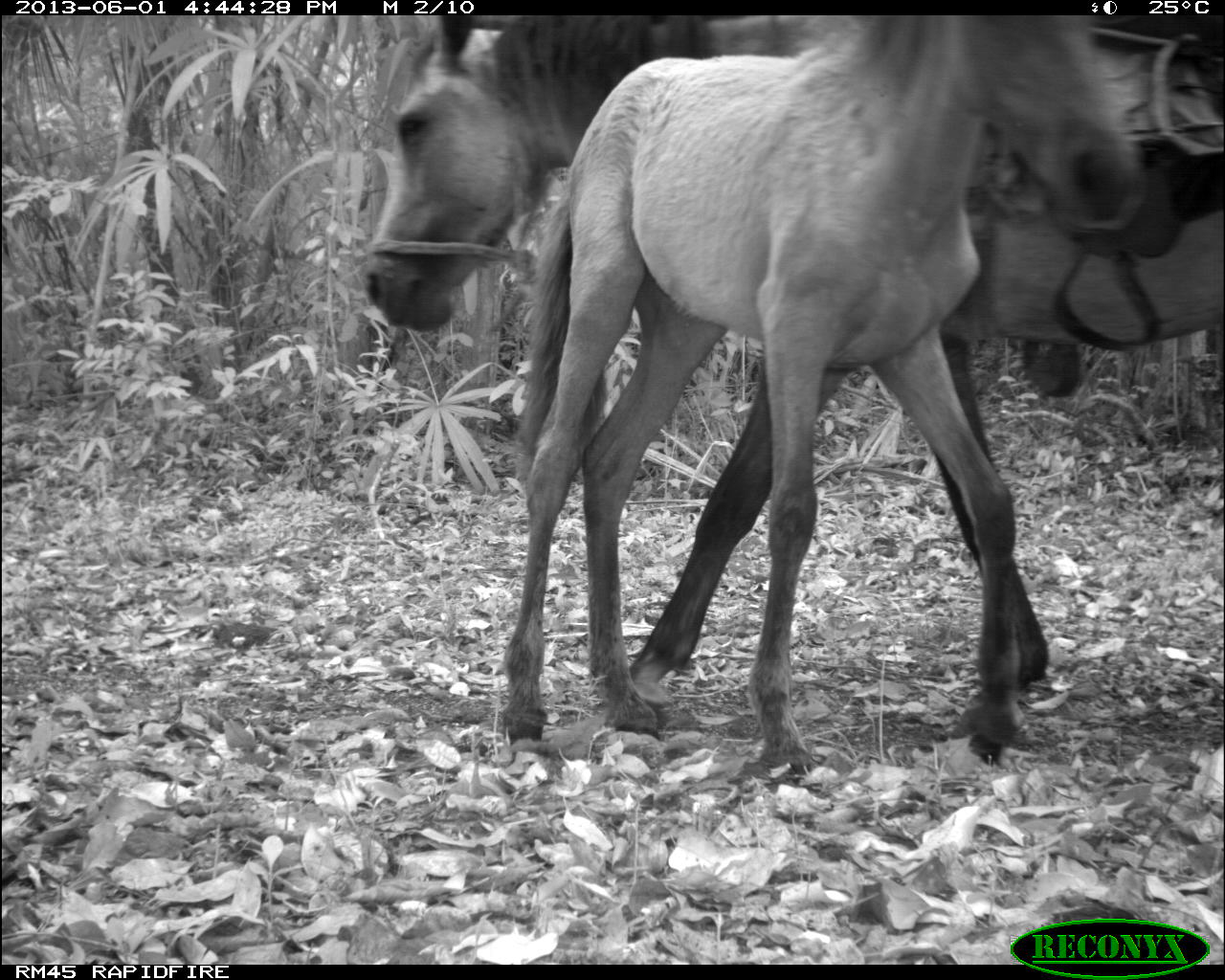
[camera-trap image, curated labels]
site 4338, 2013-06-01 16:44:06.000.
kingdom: Animalia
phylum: Chordata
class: Mammalia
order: Perissodactyla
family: Equidae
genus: Equus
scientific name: Equus ferus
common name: wild horse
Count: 2.